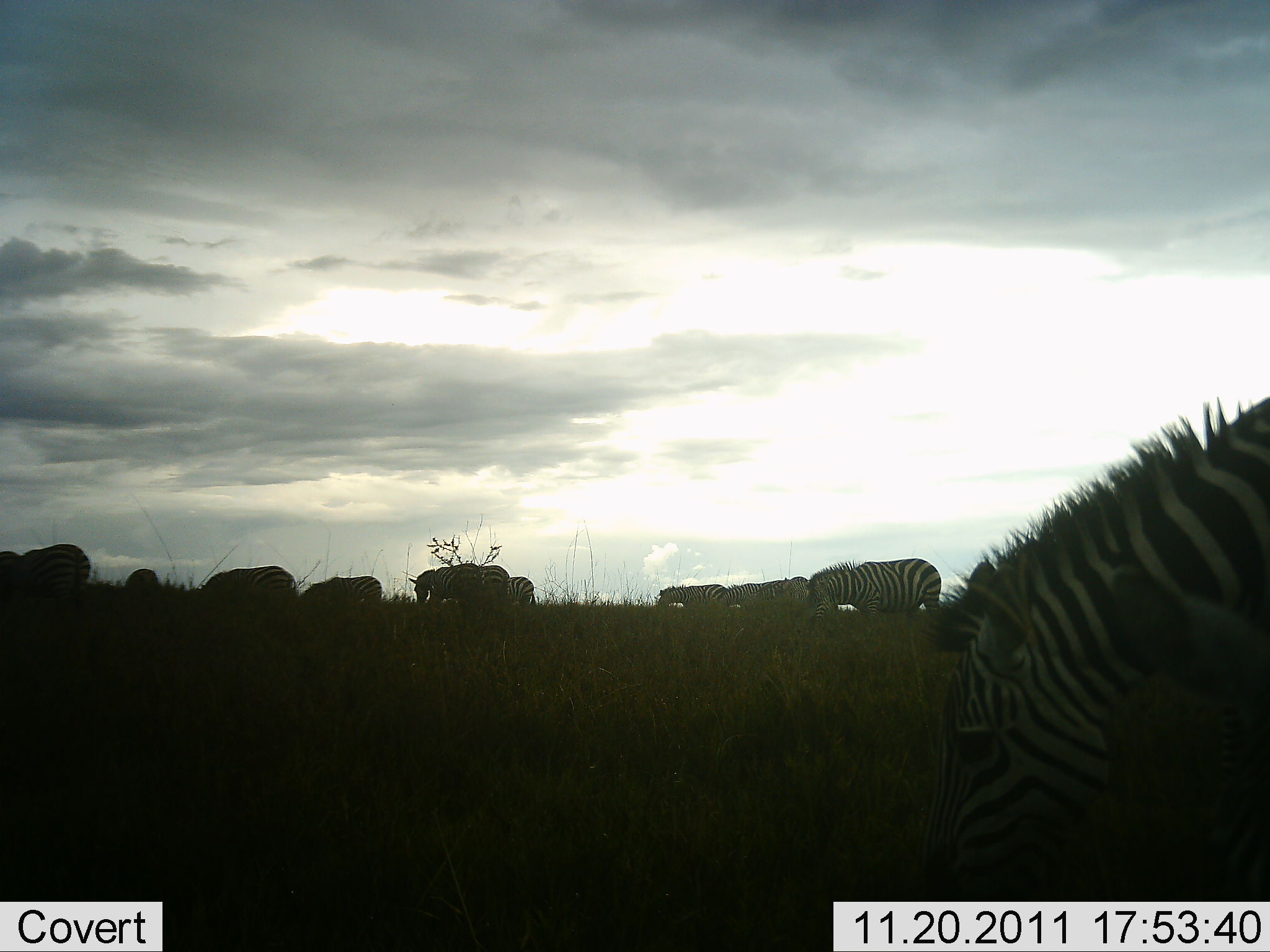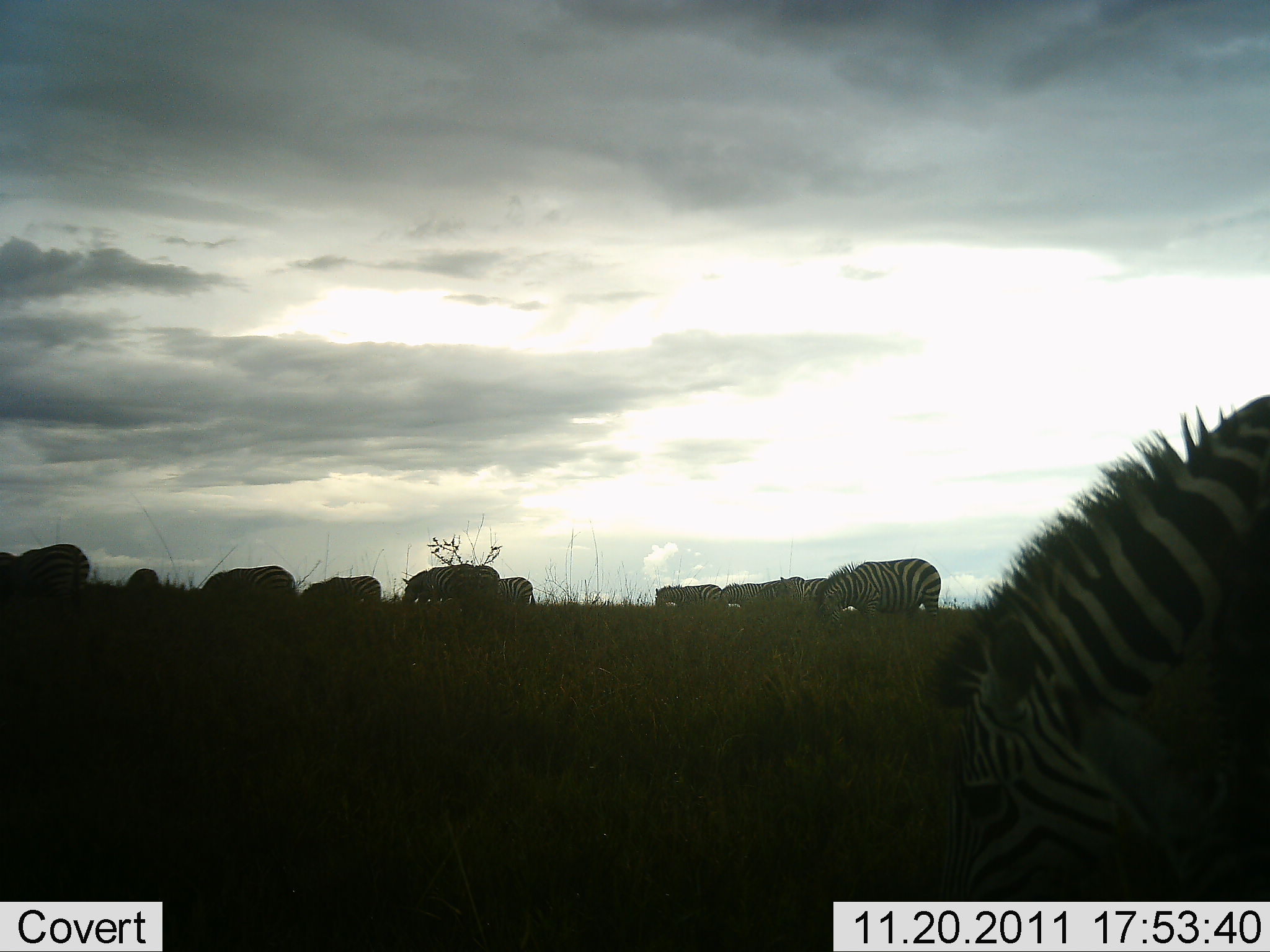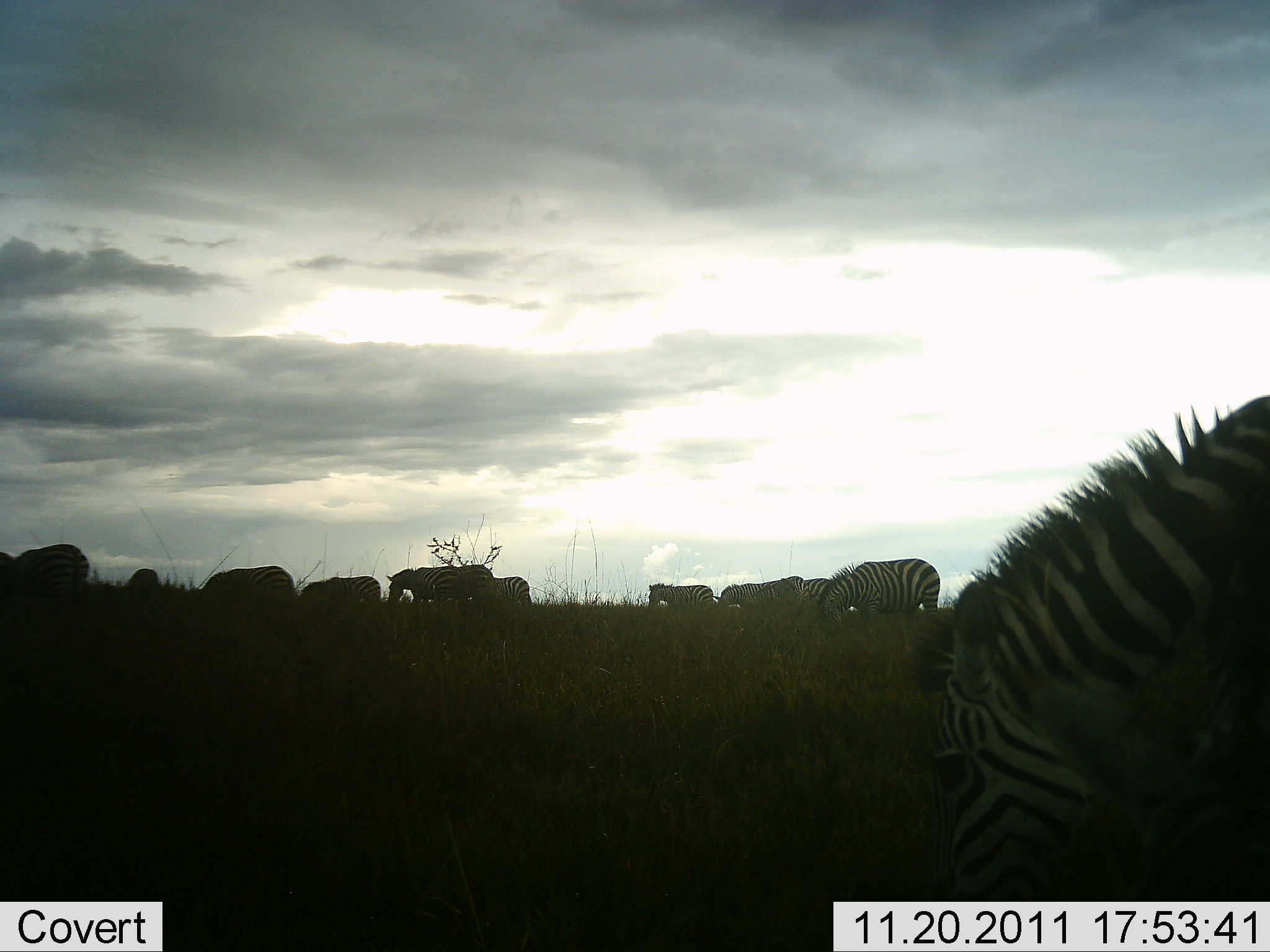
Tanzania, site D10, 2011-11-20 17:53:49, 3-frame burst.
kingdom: Animalia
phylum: Chordata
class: Mammalia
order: Perissodactyla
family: Equidae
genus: Equus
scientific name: Equus quagga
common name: plains zebra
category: zebra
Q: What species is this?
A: Zebra (plains zebra) (Equus quagga).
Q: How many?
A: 11-50.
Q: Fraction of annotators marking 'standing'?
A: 43%.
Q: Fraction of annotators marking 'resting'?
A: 0%.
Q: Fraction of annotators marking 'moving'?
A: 21%.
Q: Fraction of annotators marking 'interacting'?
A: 7%.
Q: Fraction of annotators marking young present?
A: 0%.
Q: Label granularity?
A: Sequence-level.